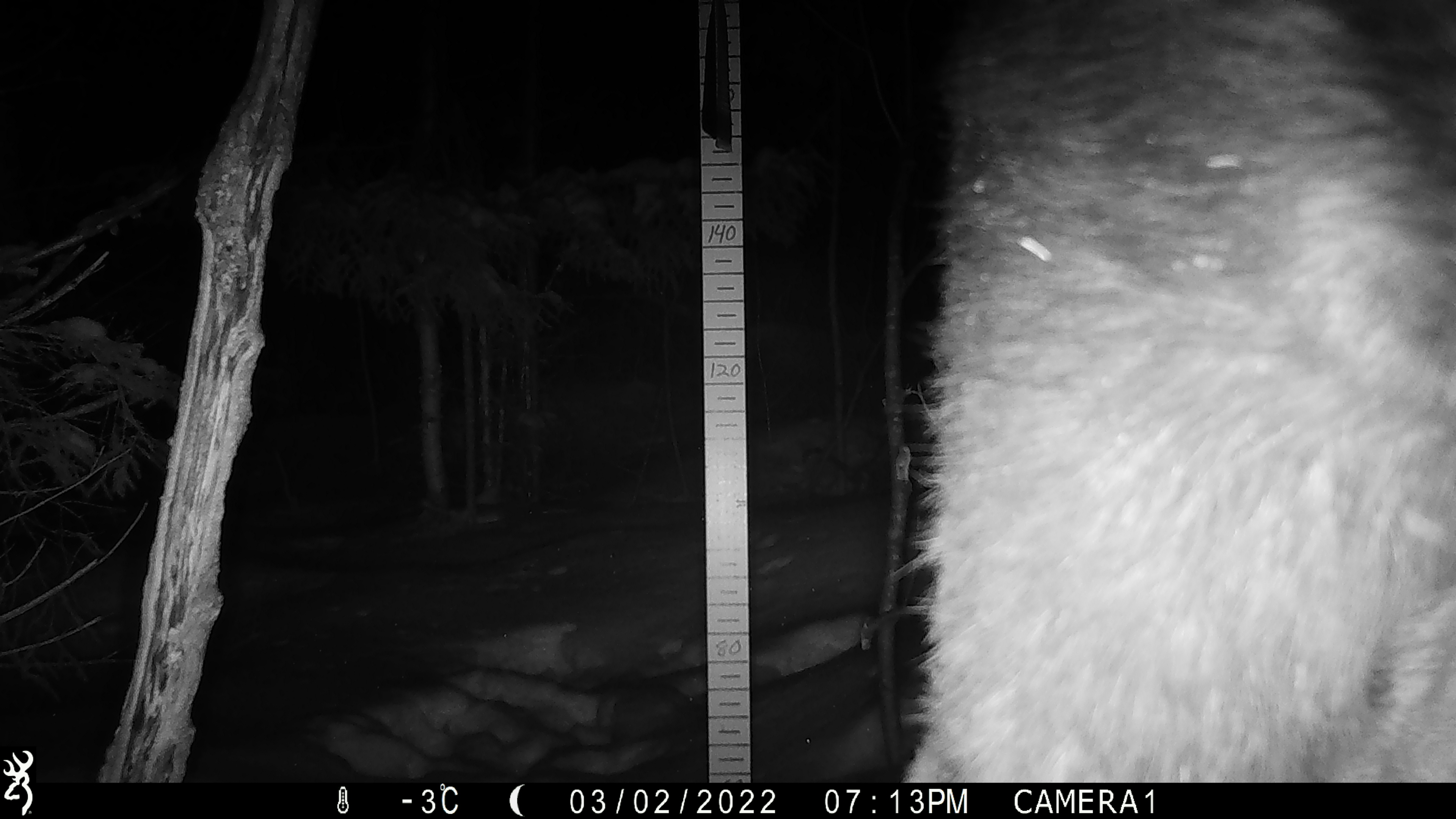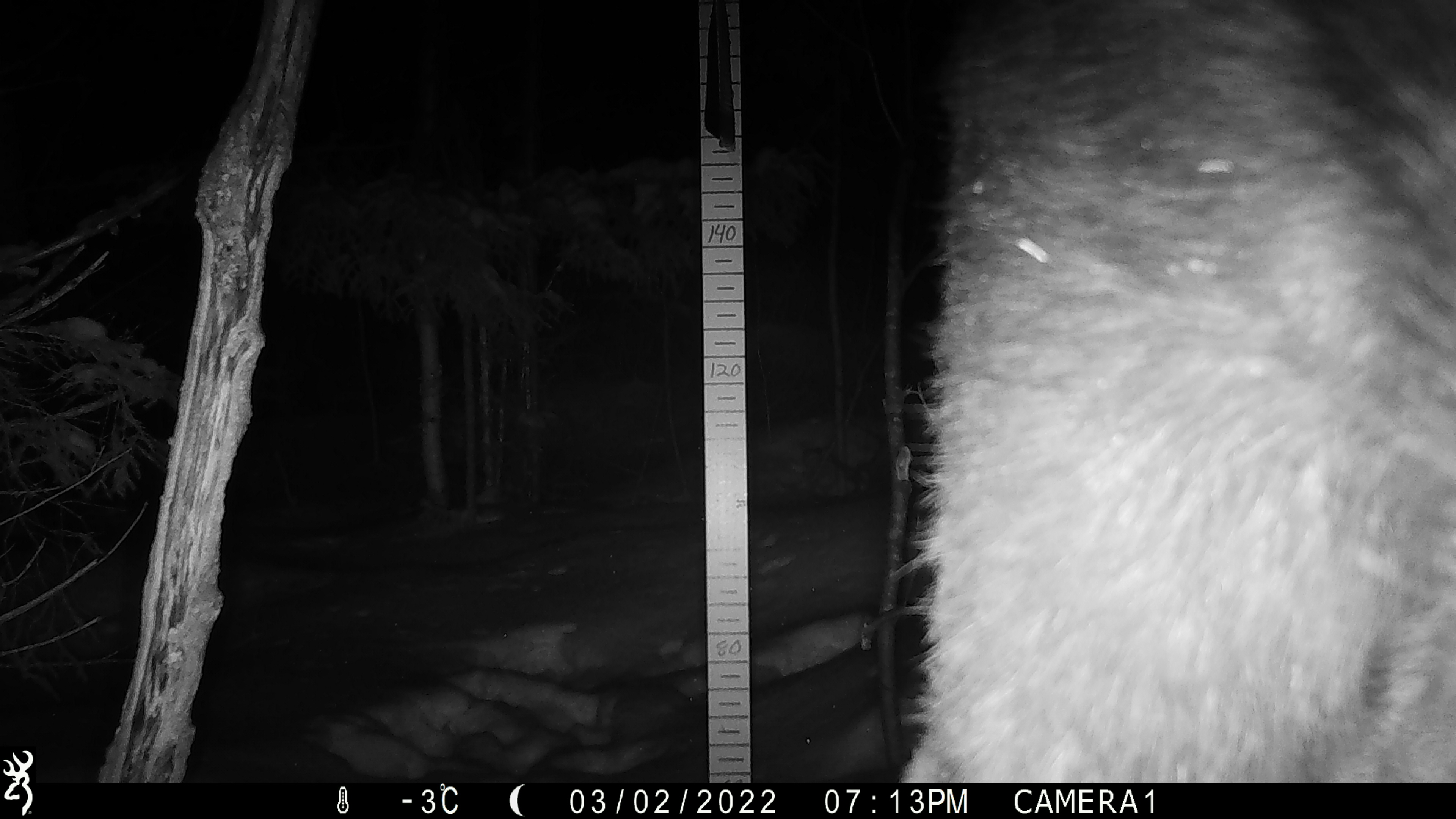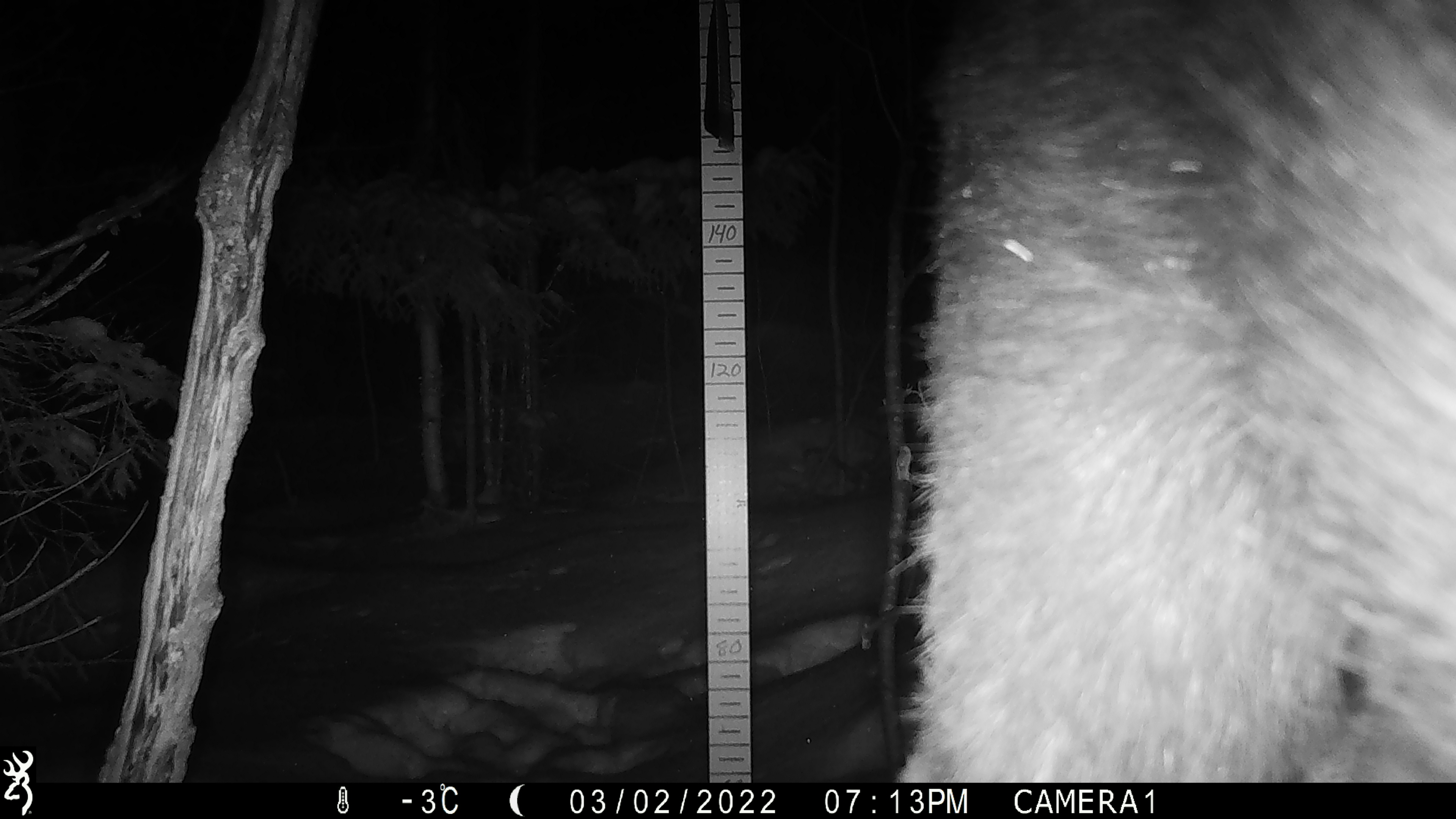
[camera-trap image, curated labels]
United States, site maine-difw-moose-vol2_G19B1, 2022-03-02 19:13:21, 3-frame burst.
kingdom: Animalia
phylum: Chordata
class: Mammalia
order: Artiodactyla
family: Cervidae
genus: Alces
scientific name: Alces alces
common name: moose